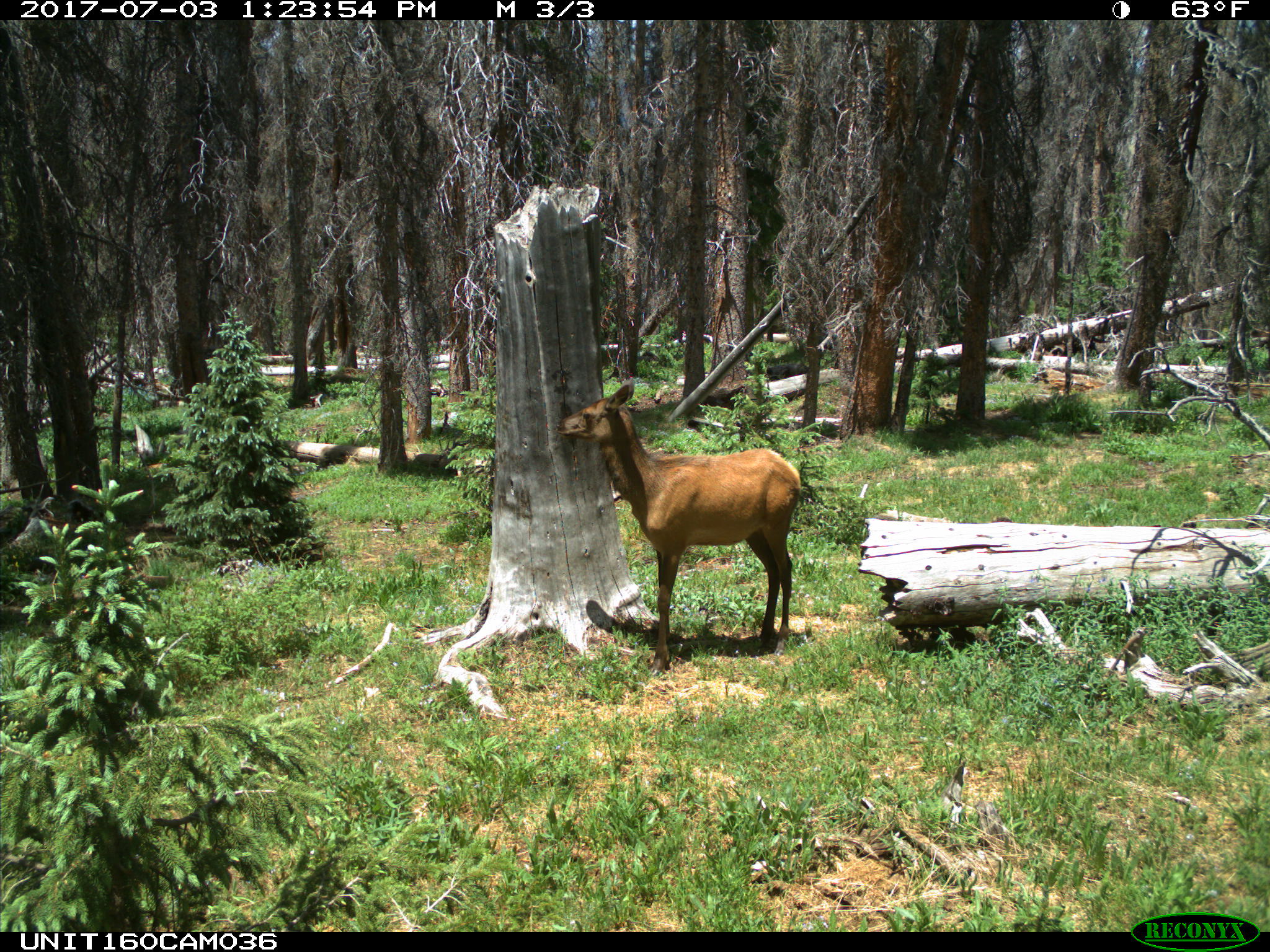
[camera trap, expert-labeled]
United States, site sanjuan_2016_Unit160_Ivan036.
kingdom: Animalia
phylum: Chordata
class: Mammalia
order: Artiodactyla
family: Cervidae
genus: Cervus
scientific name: Cervus elaphus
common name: red deer